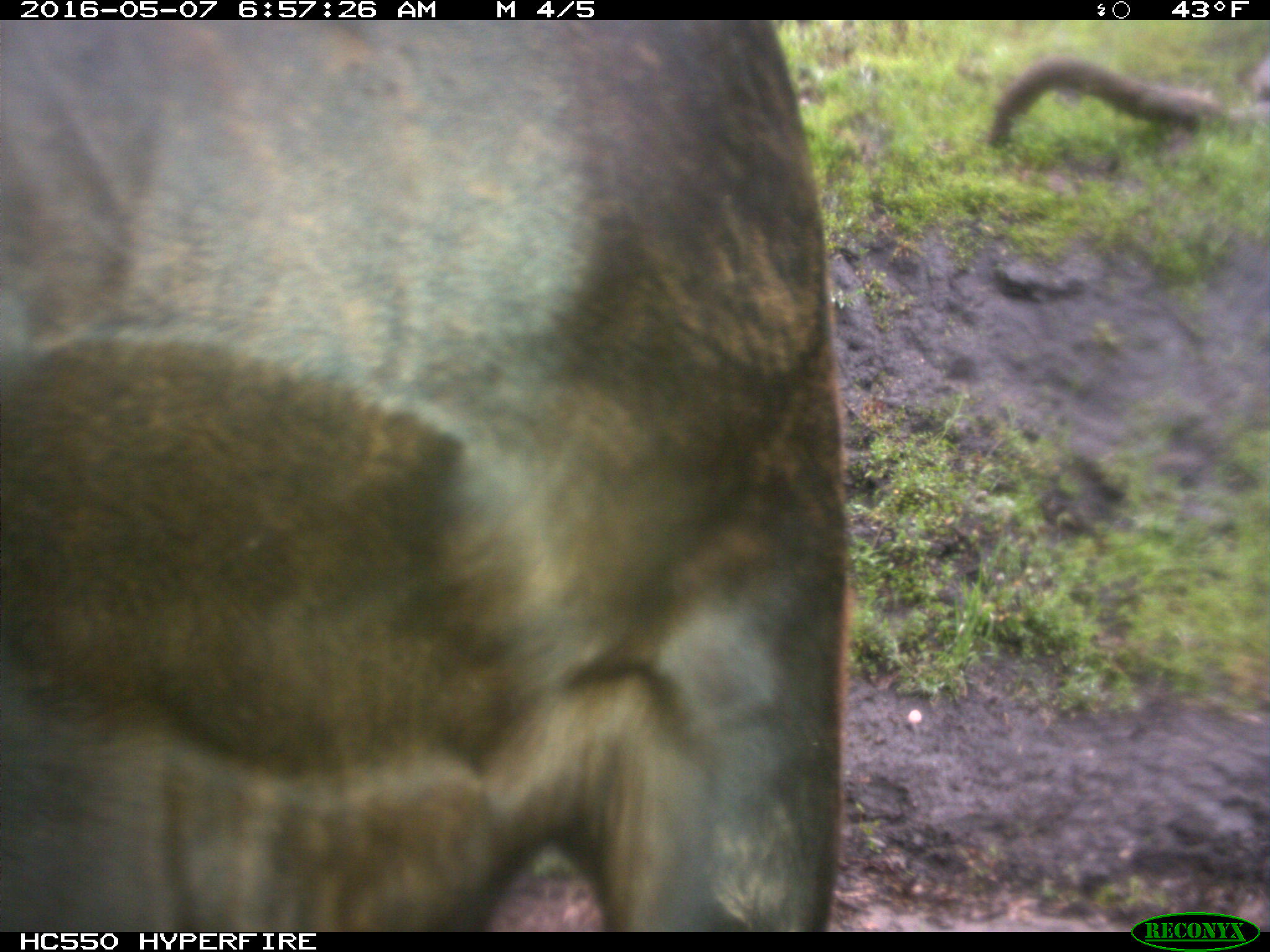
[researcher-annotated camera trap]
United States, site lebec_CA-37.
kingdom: Animalia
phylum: Chordata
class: Mammalia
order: Artiodactyla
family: Bovidae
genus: Bos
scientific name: Bos taurus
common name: domestic cow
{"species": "Bos taurus (domestic cow)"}